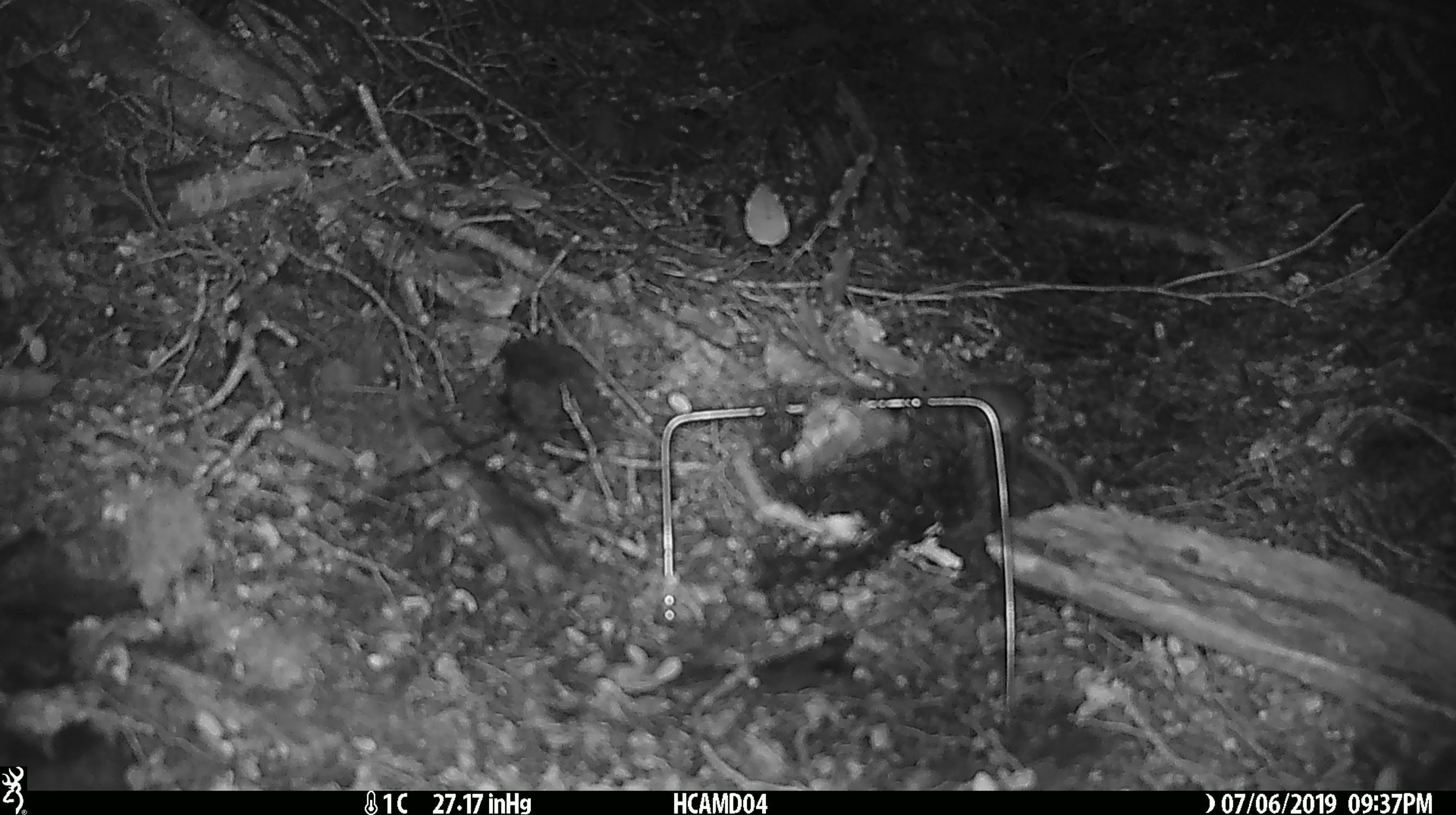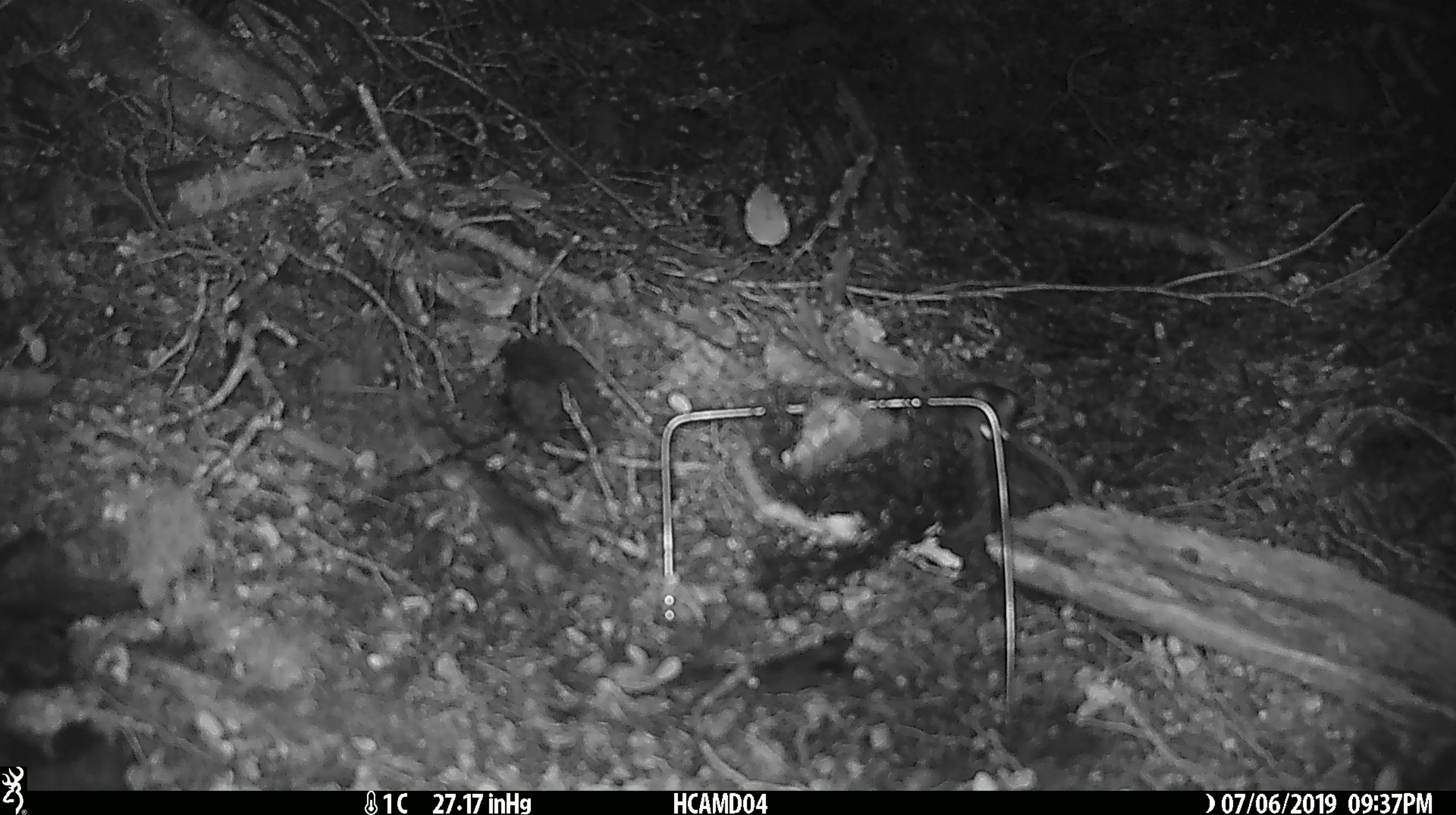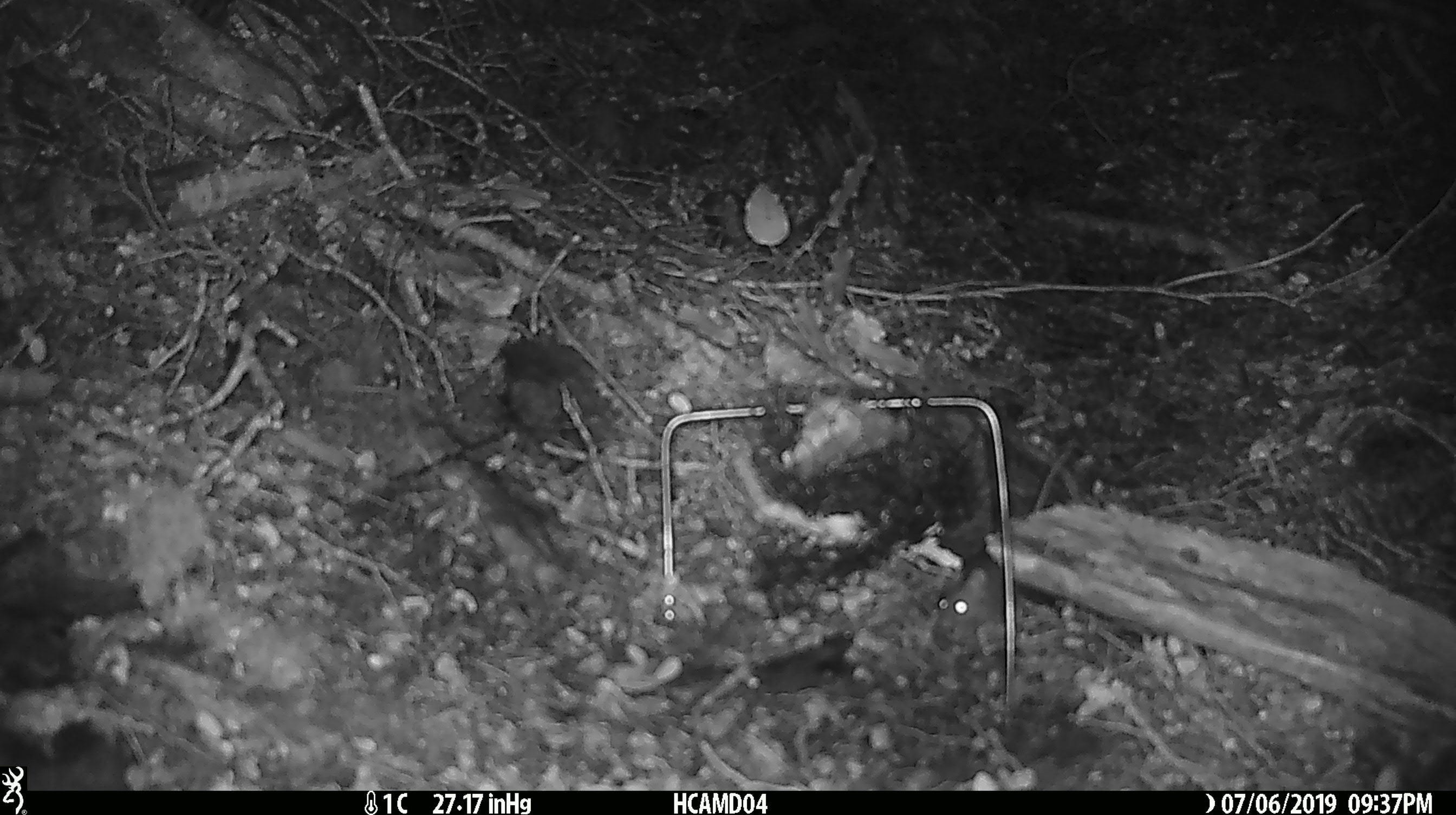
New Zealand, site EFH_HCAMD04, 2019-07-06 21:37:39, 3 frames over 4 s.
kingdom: Animalia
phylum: Chordata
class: Mammalia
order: Rodentia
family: Muridae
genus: Mus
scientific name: Mus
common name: mouse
Mouse (Mus).